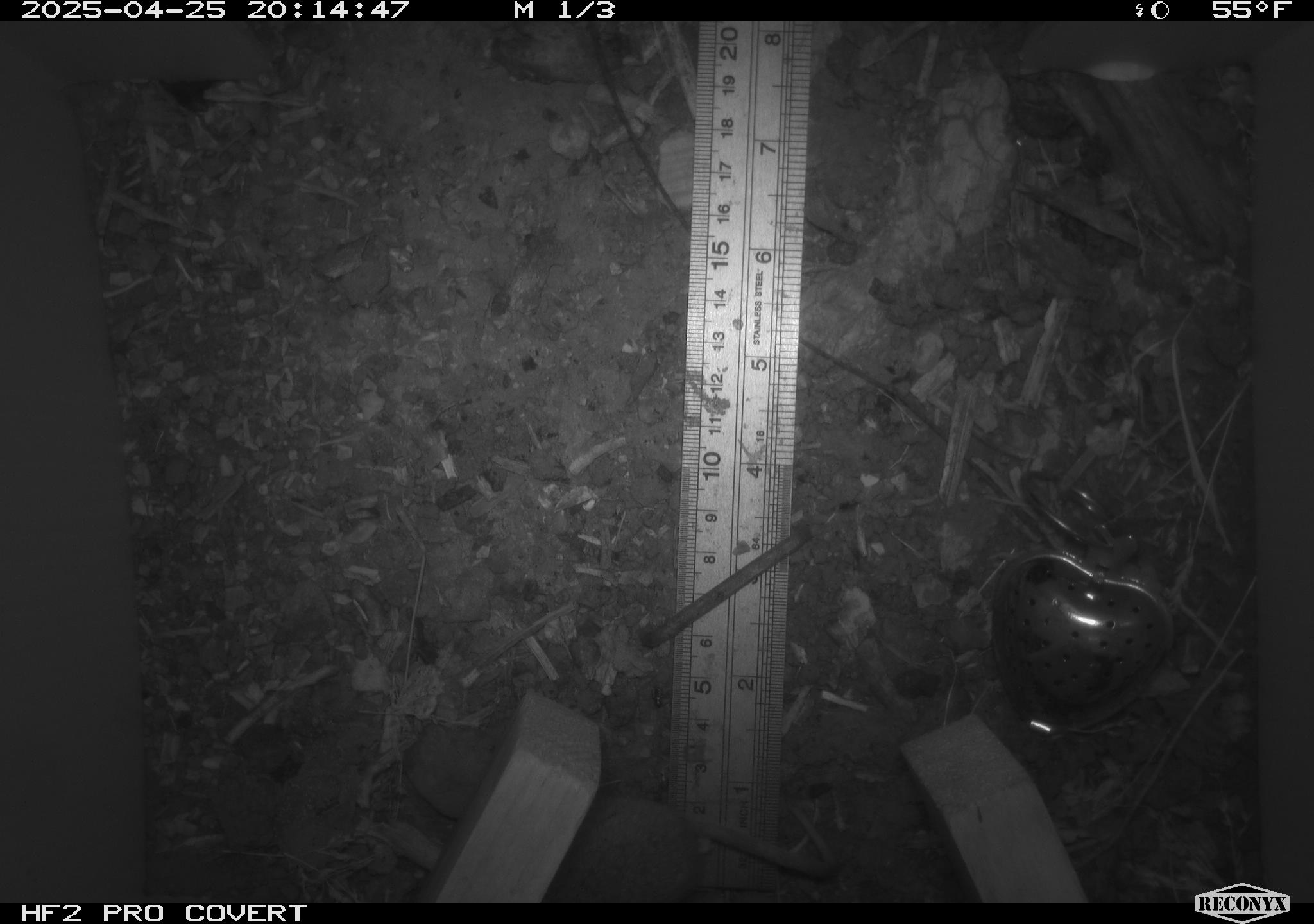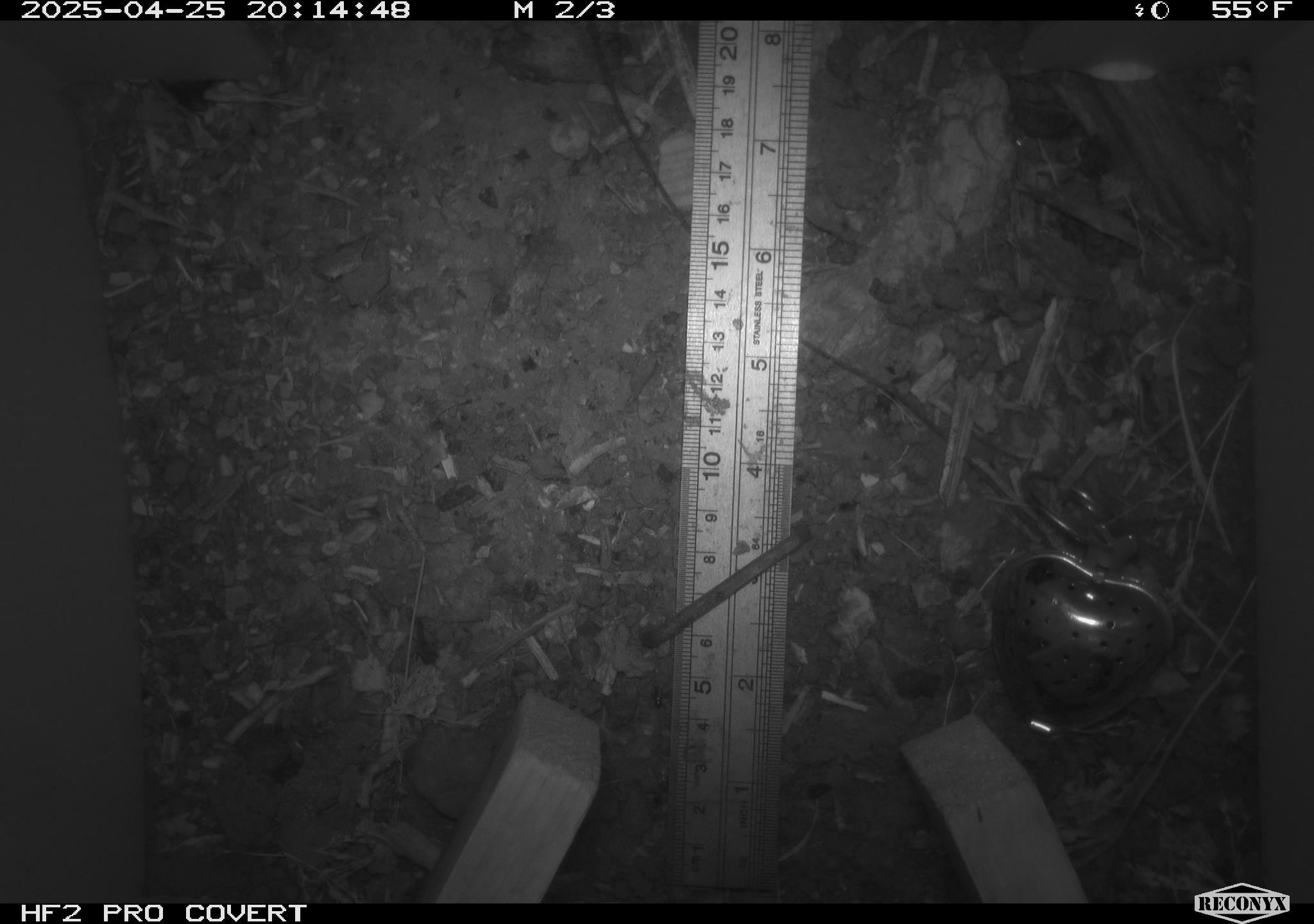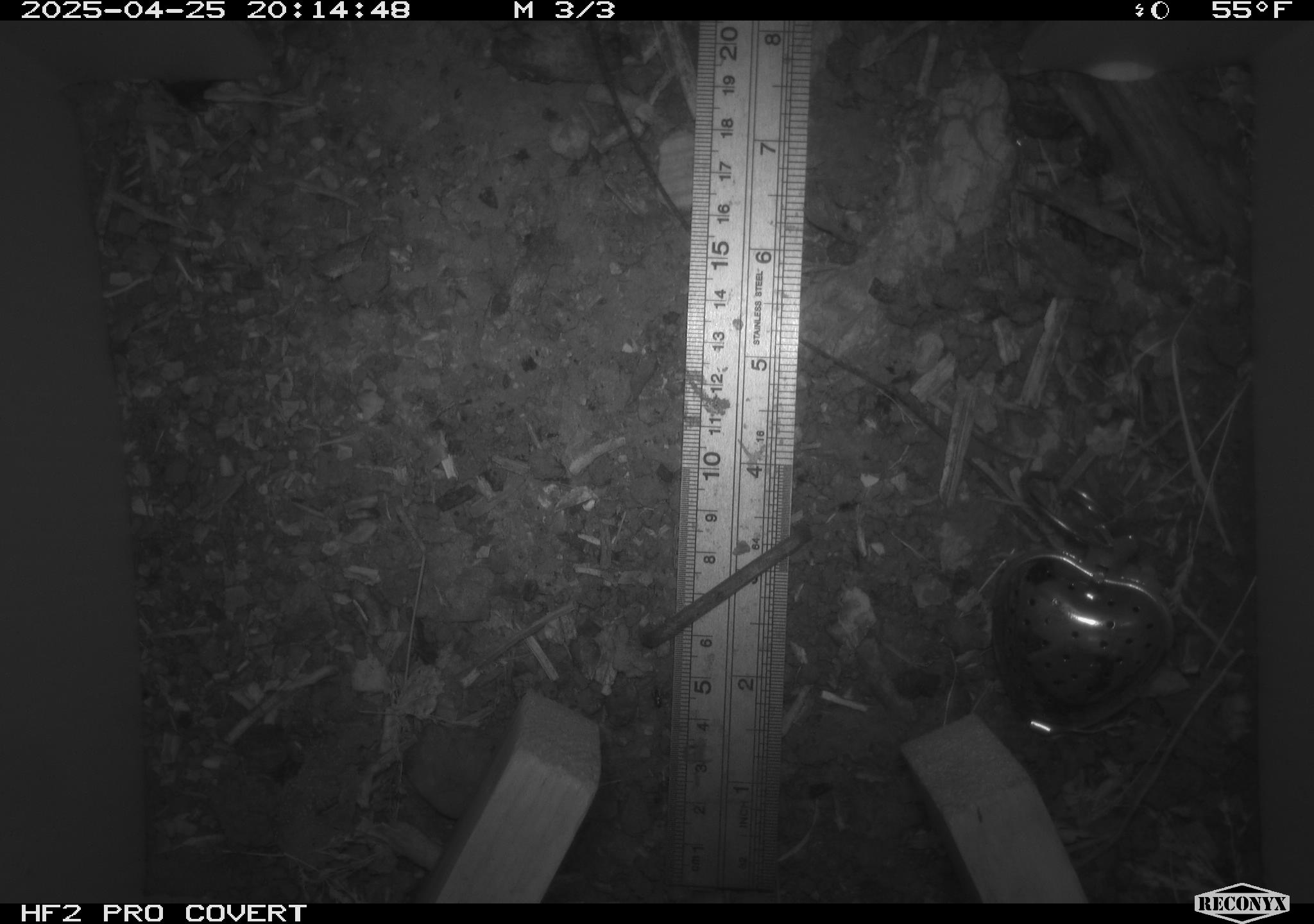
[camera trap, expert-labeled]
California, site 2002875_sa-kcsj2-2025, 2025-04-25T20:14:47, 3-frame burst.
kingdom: Animalia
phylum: Chordata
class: Mammalia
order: Rodentia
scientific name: Rodentia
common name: rodent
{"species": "rodent (Rodentia)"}